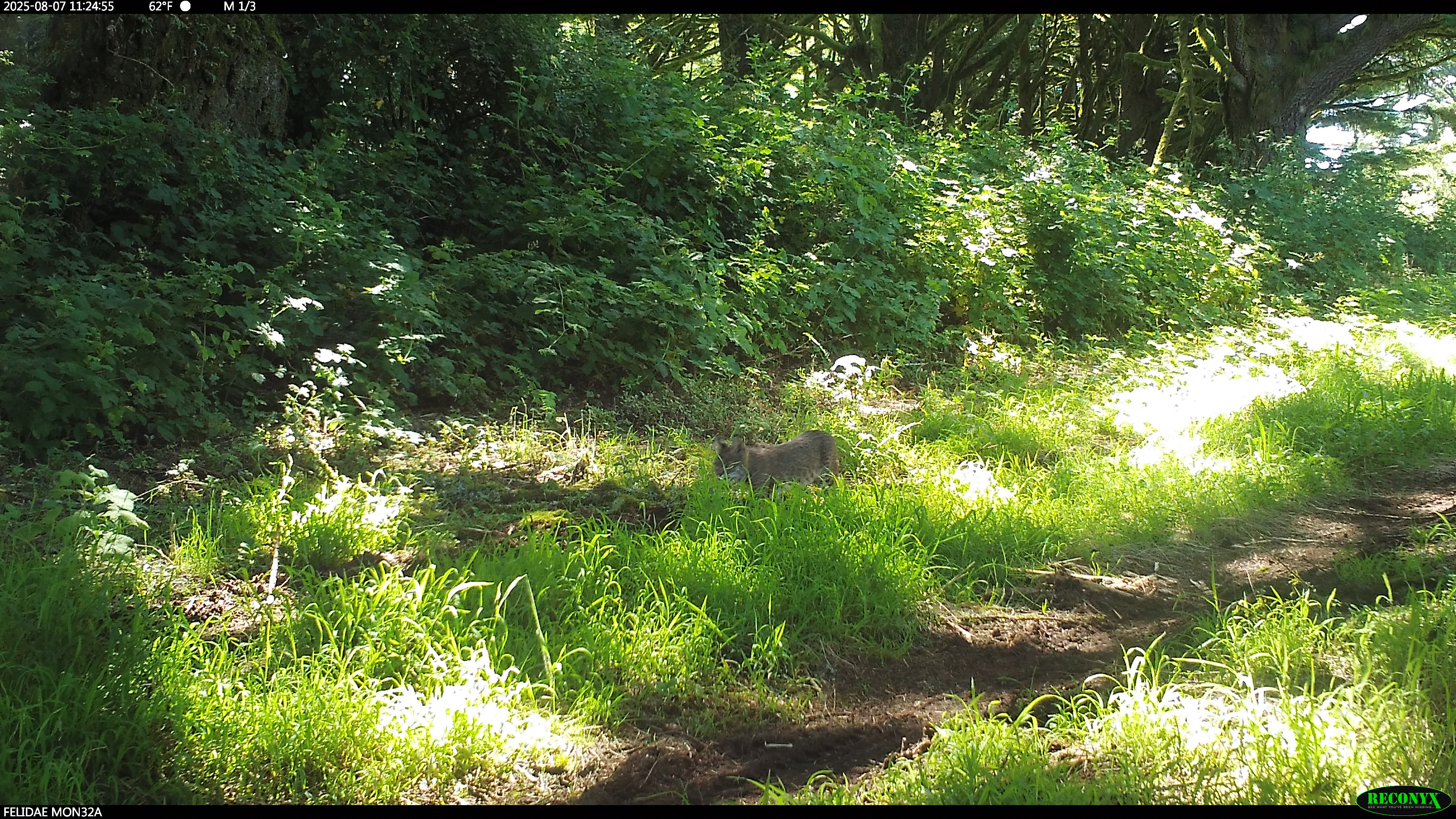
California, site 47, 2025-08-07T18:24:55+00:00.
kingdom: Animalia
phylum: Chordata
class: Mammalia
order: Carnivora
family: Felidae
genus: Lynx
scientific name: Lynx rufus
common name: bobcat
Bobcat (Lynx rufus).